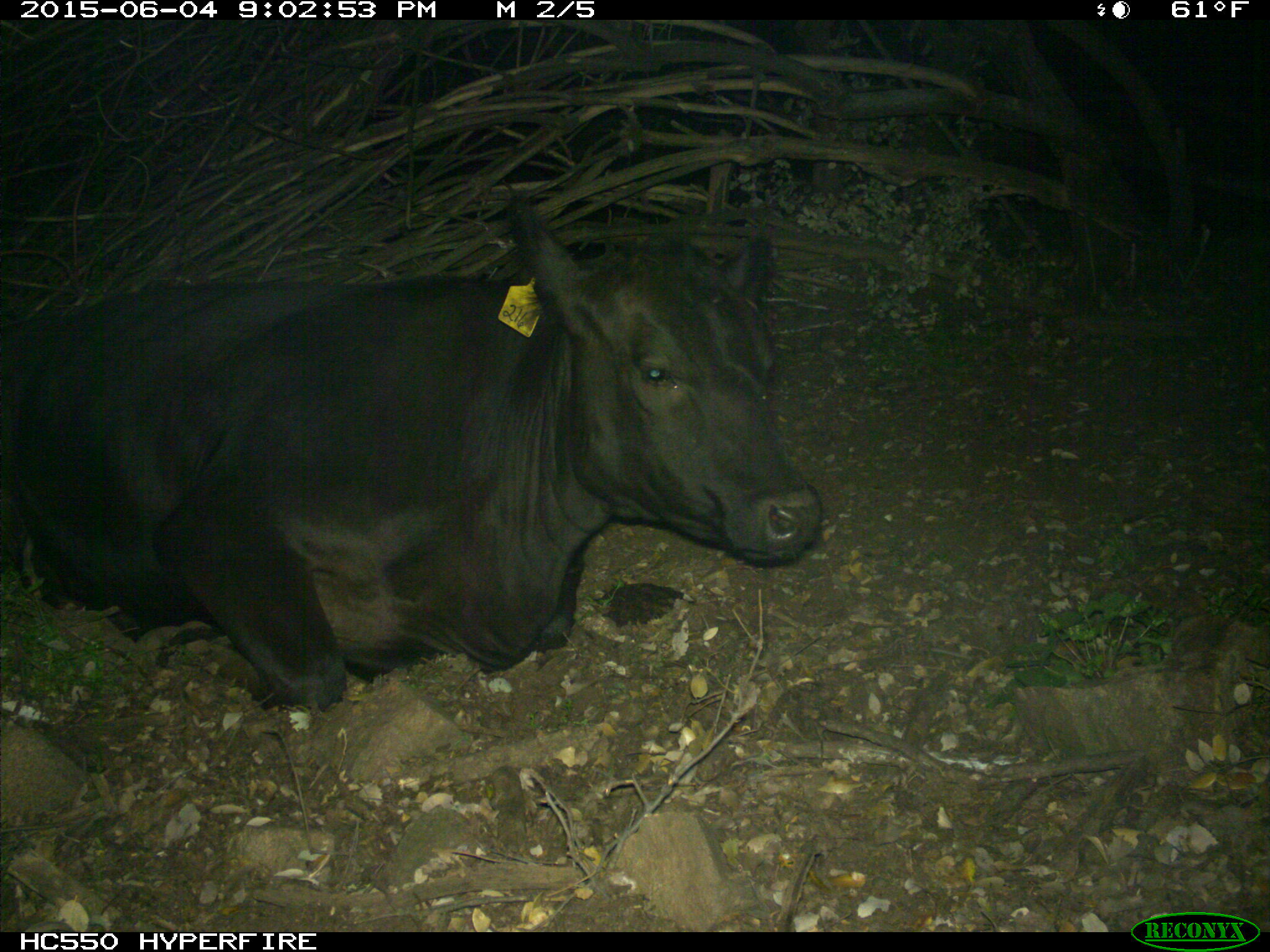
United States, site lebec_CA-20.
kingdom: Animalia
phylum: Chordata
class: Mammalia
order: Artiodactyla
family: Bovidae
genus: Bos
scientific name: Bos taurus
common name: domestic cow